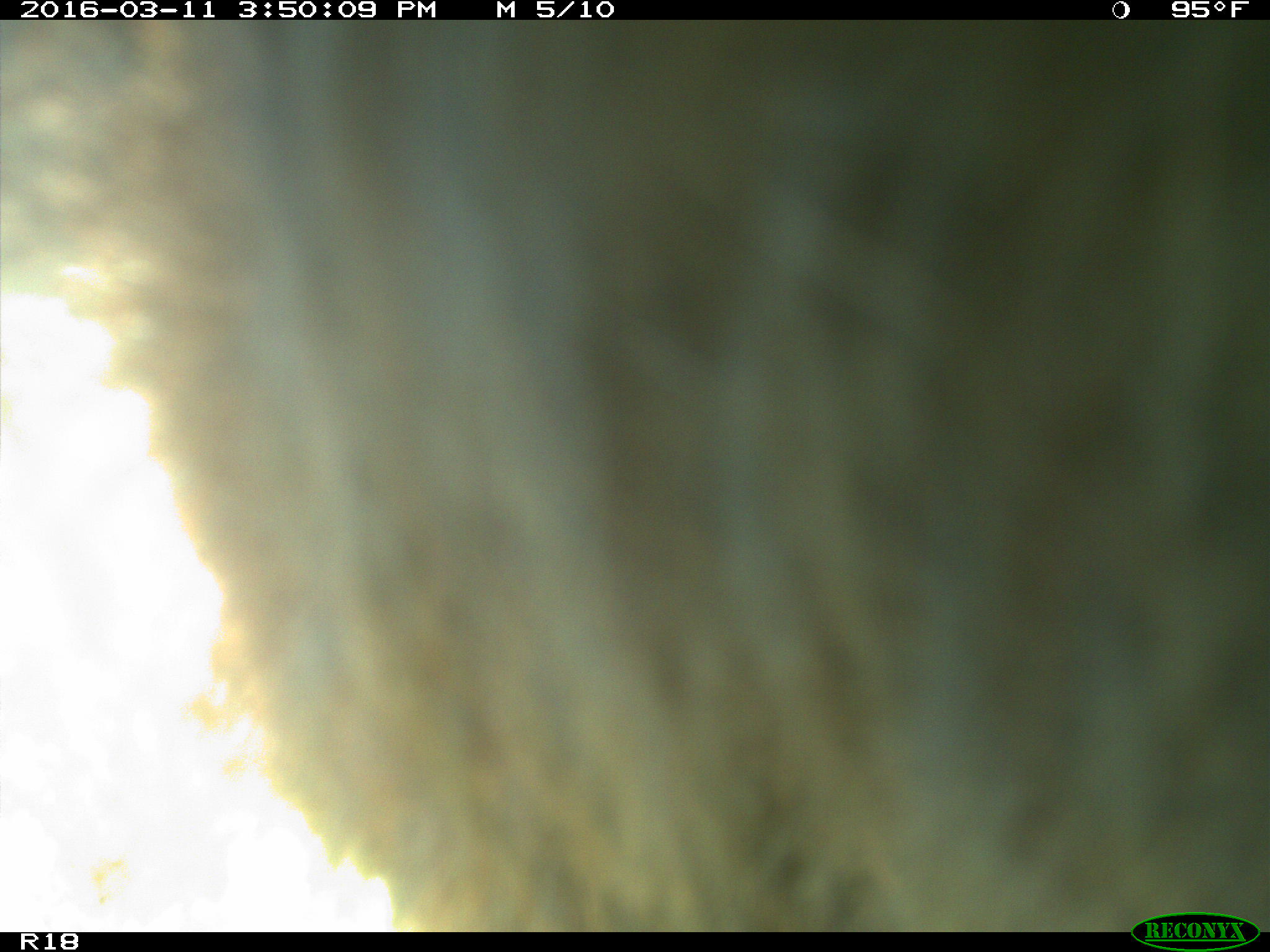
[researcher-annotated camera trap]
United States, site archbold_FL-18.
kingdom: Animalia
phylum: Chordata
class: Mammalia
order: Artiodactyla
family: Bovidae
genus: Bos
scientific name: Bos taurus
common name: domestic cow